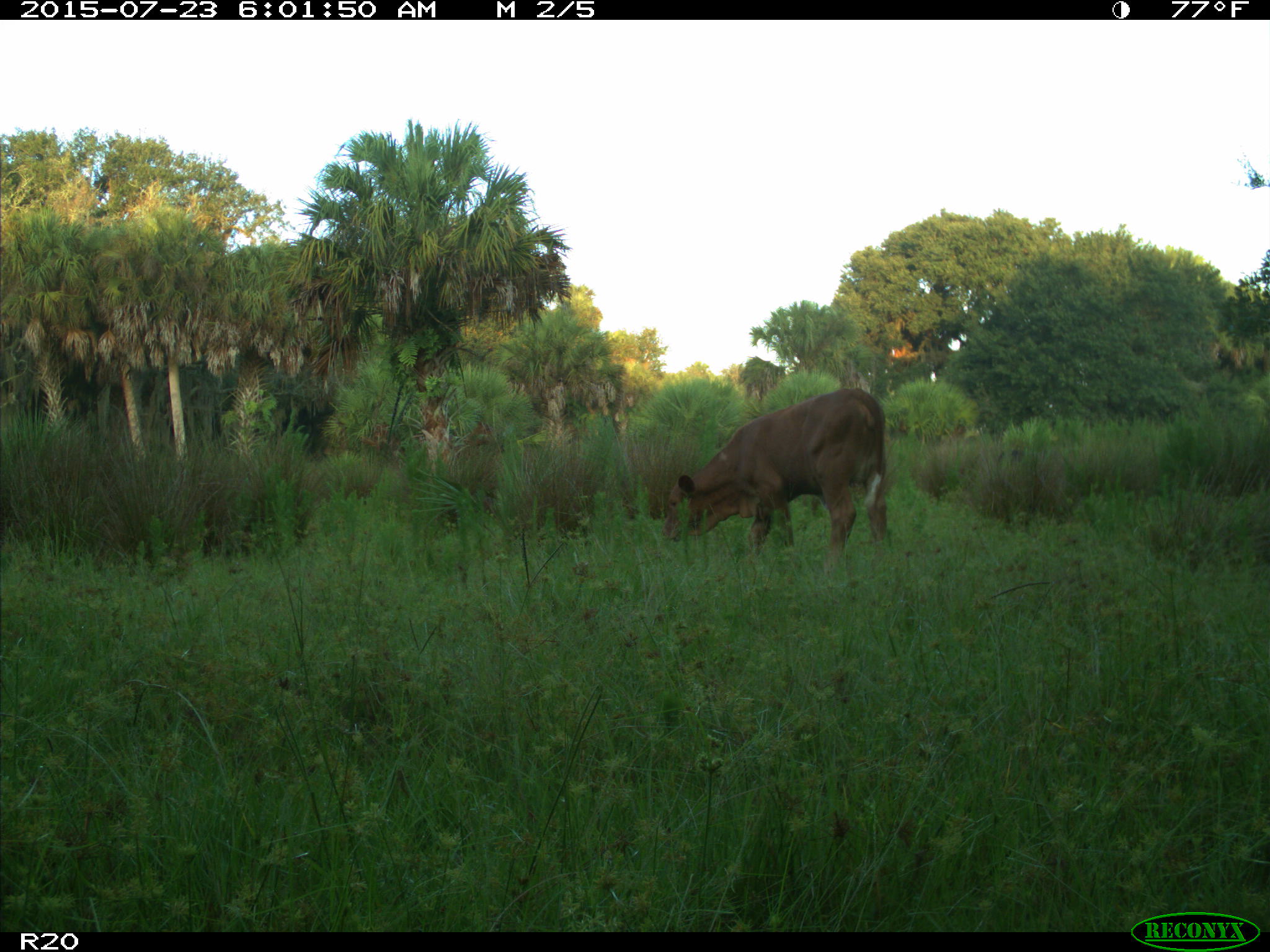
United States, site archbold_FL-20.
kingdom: Animalia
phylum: Chordata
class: Mammalia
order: Artiodactyla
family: Bovidae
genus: Bos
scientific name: Bos taurus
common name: domestic cow